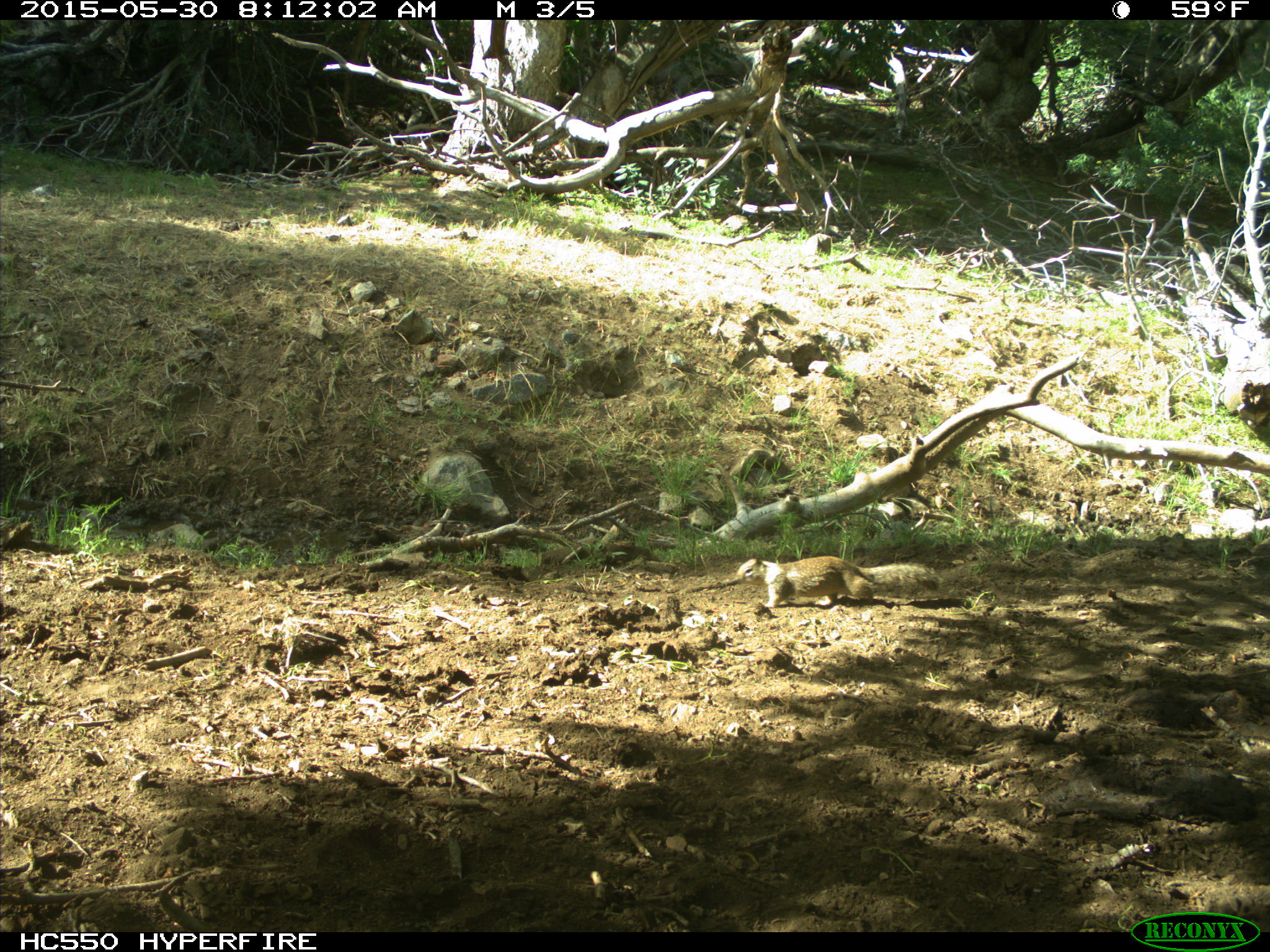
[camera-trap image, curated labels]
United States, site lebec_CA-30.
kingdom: Animalia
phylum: Chordata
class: Mammalia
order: Rodentia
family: Sciuridae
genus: Otospermophilus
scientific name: Otospermophilus beecheyi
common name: california ground squirrel